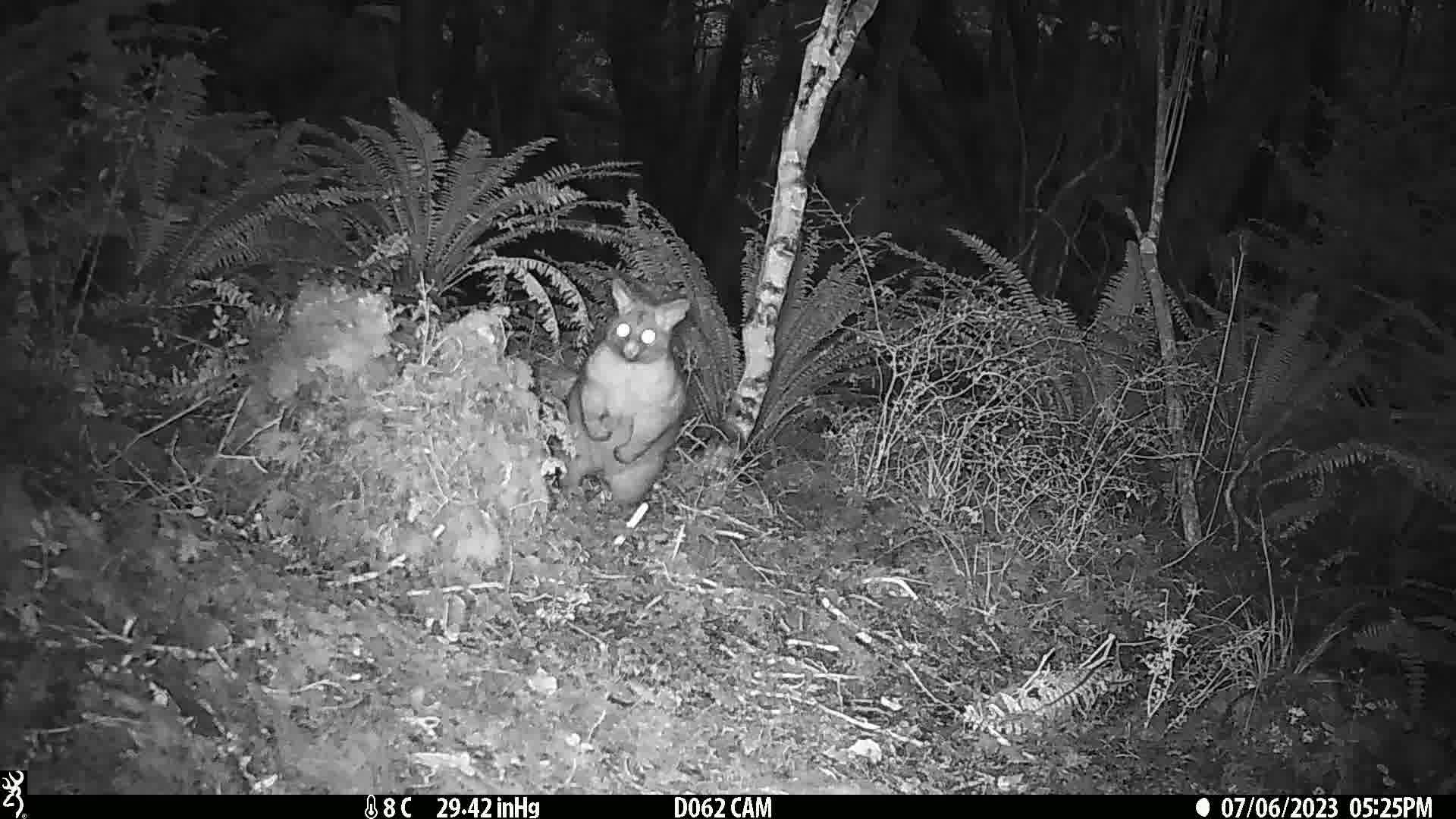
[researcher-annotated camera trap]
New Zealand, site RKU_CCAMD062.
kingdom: Animalia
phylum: Chordata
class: Mammalia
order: Diprotodontia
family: Phalangeridae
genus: Trichosurus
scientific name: Trichosurus vulpecula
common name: common brushtail possum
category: possum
Possum (common brushtail possum) (Trichosurus vulpecula).